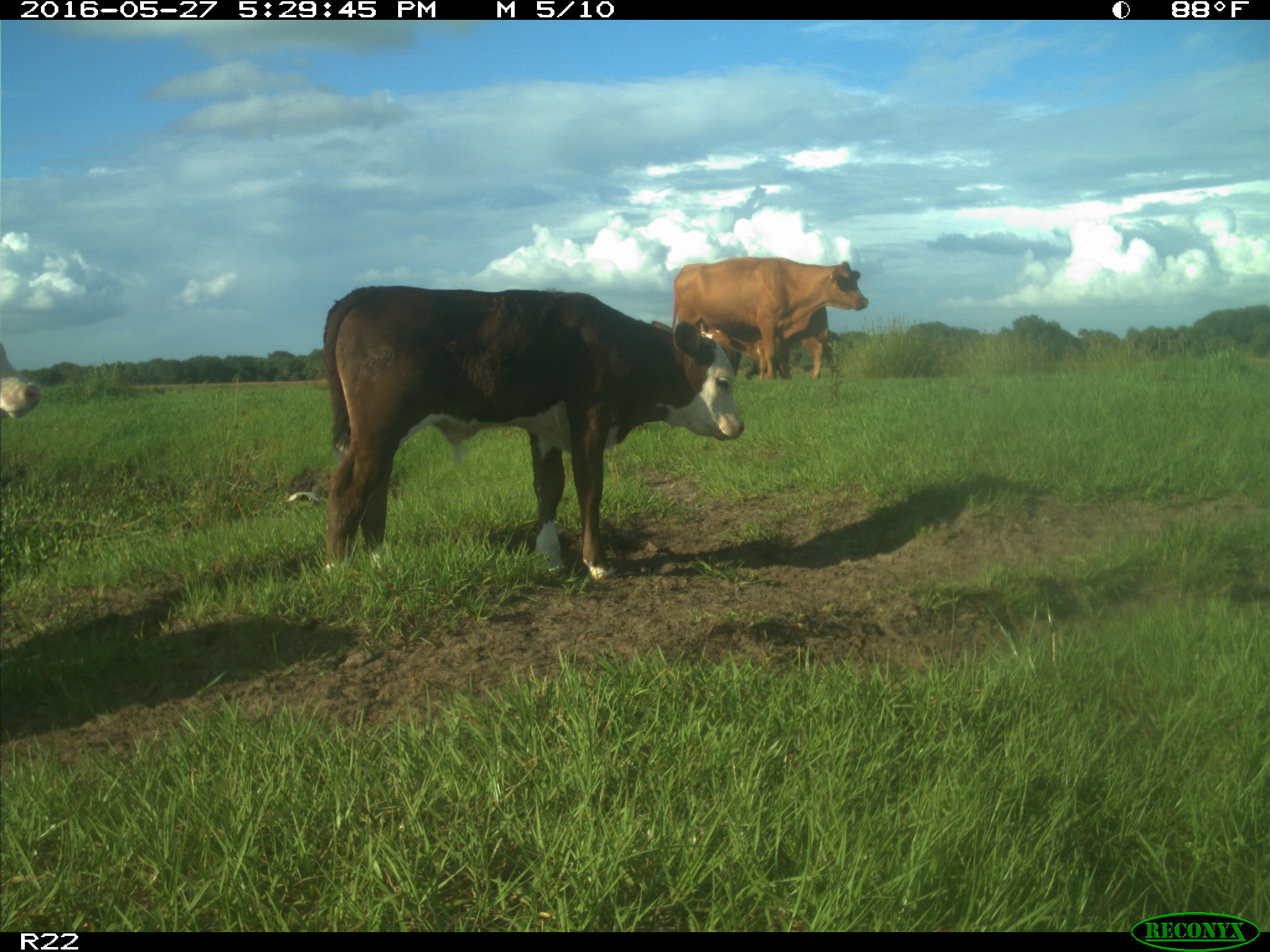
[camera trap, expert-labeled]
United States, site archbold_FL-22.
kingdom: Animalia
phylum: Chordata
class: Mammalia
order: Artiodactyla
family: Bovidae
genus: Bos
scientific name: Bos taurus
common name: domestic cow